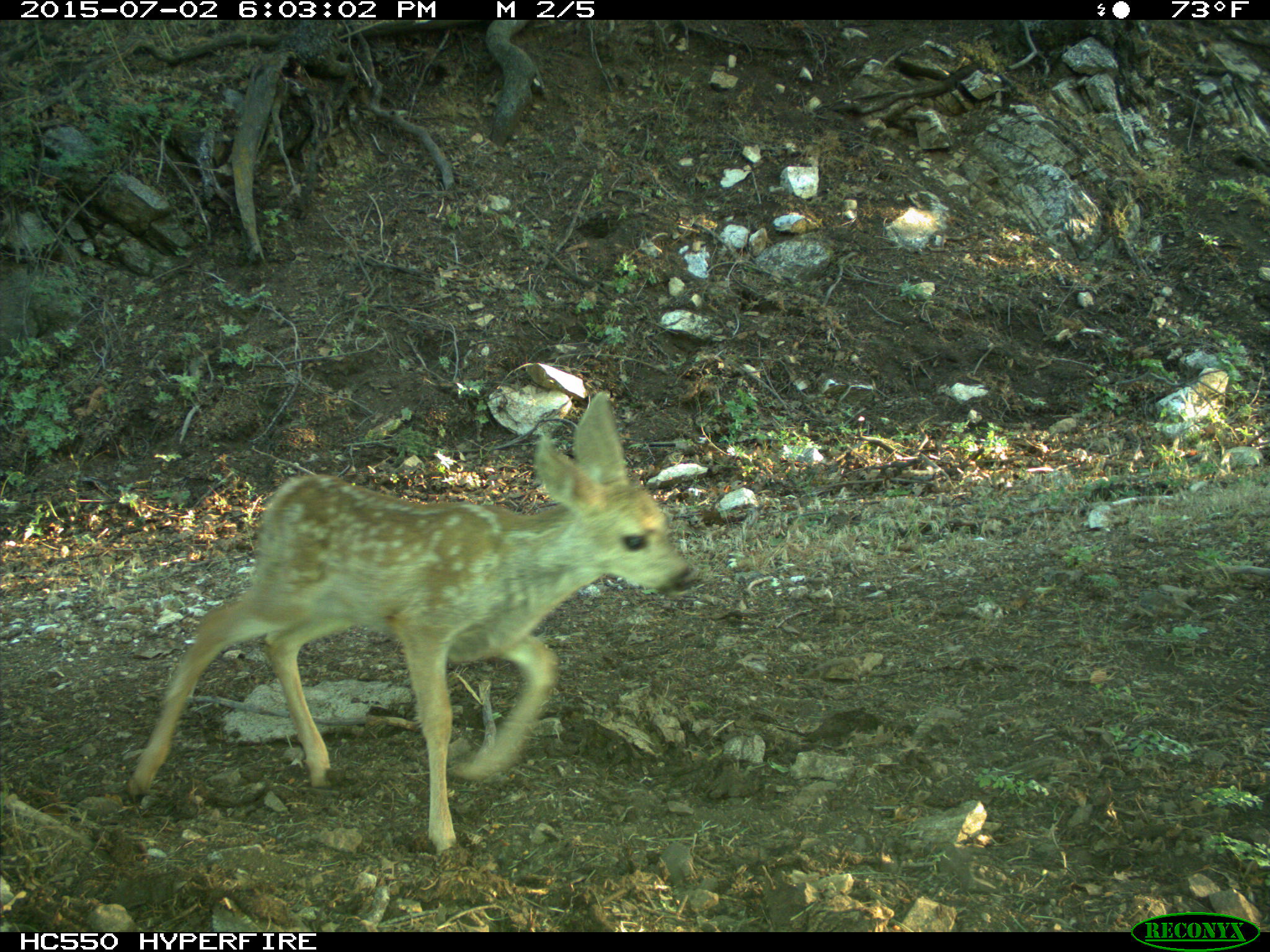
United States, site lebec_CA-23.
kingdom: Animalia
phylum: Chordata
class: Mammalia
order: Artiodactyla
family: Cervidae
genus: Odocoileus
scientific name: Odocoileus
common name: deer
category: unidentified deer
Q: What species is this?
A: Unidentified deer (deer) (Odocoileus).